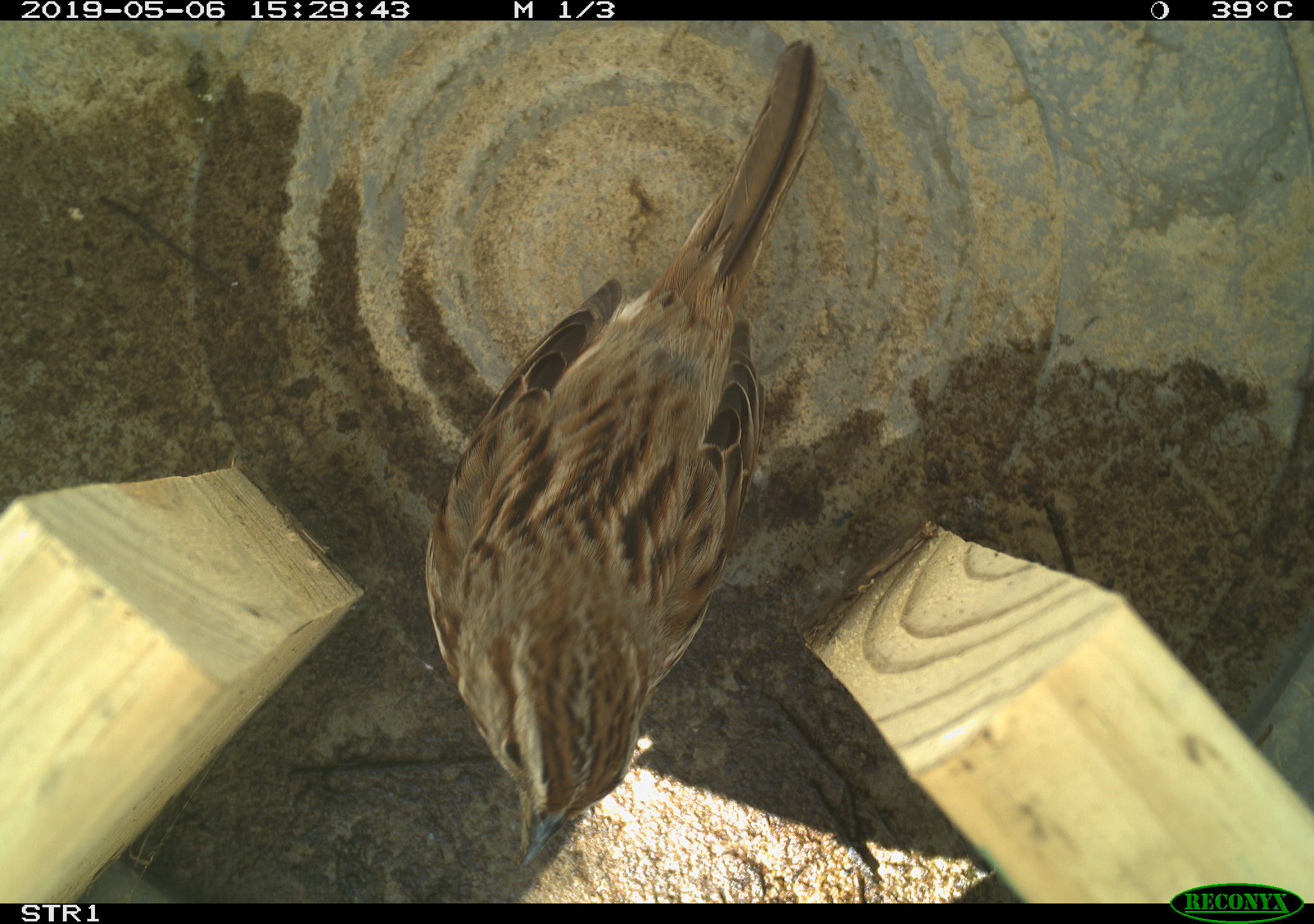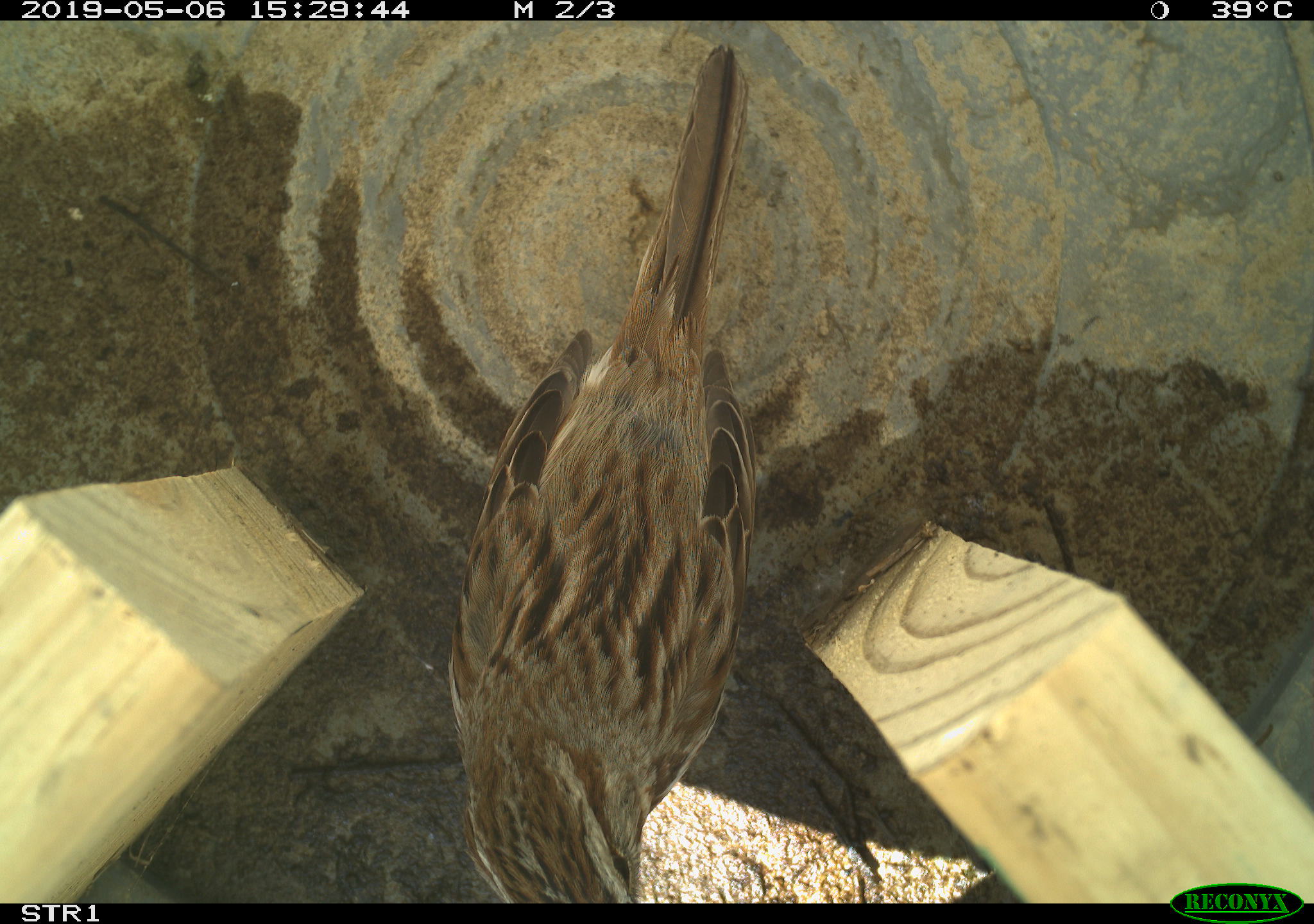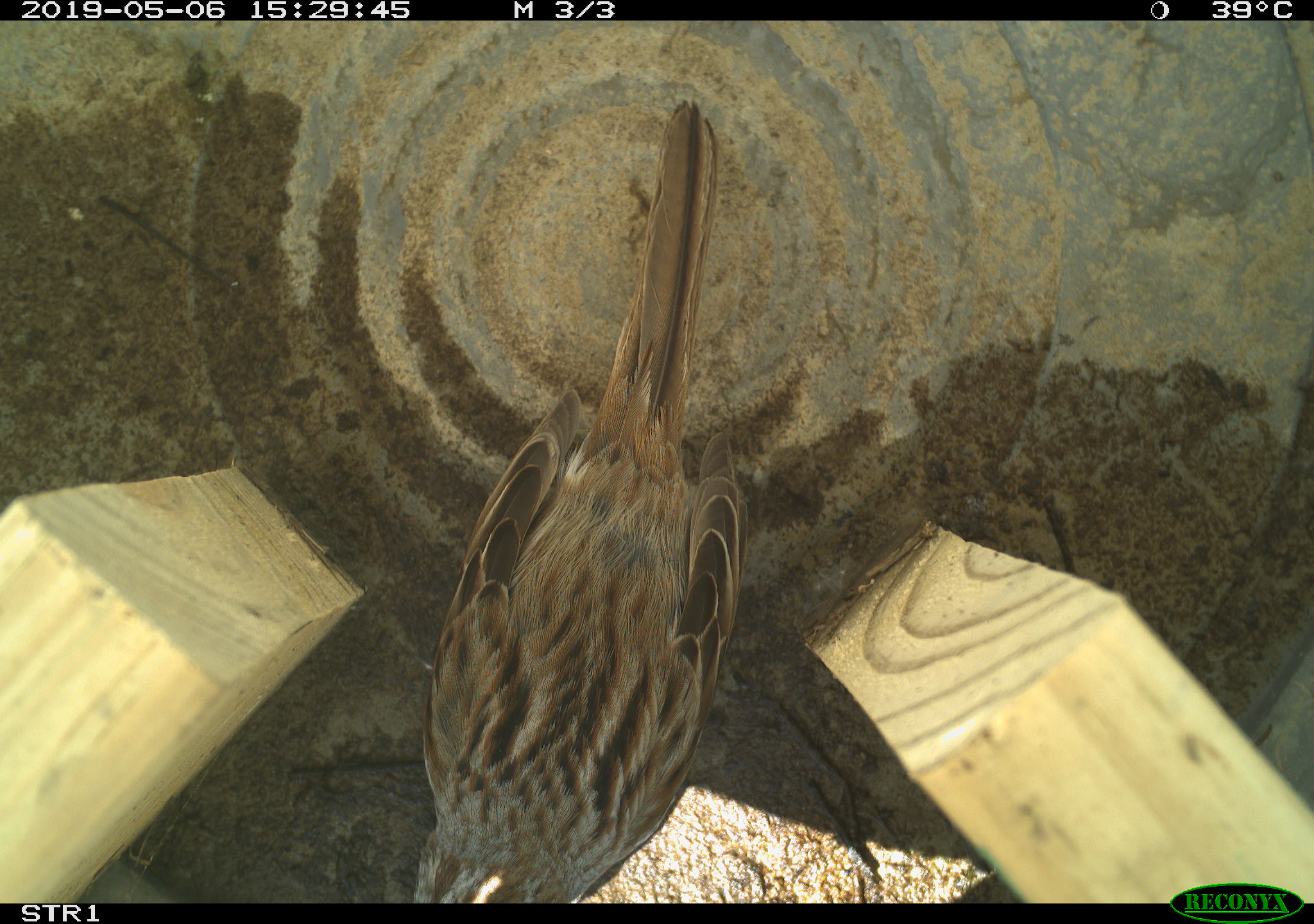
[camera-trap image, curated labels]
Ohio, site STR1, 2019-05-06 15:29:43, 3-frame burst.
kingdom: Animalia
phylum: Chordata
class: Aves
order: Passeriformes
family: Passerellidae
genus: Melospiza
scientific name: Melospiza melodia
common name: song sparrow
Song sparrow (Melospiza melodia).